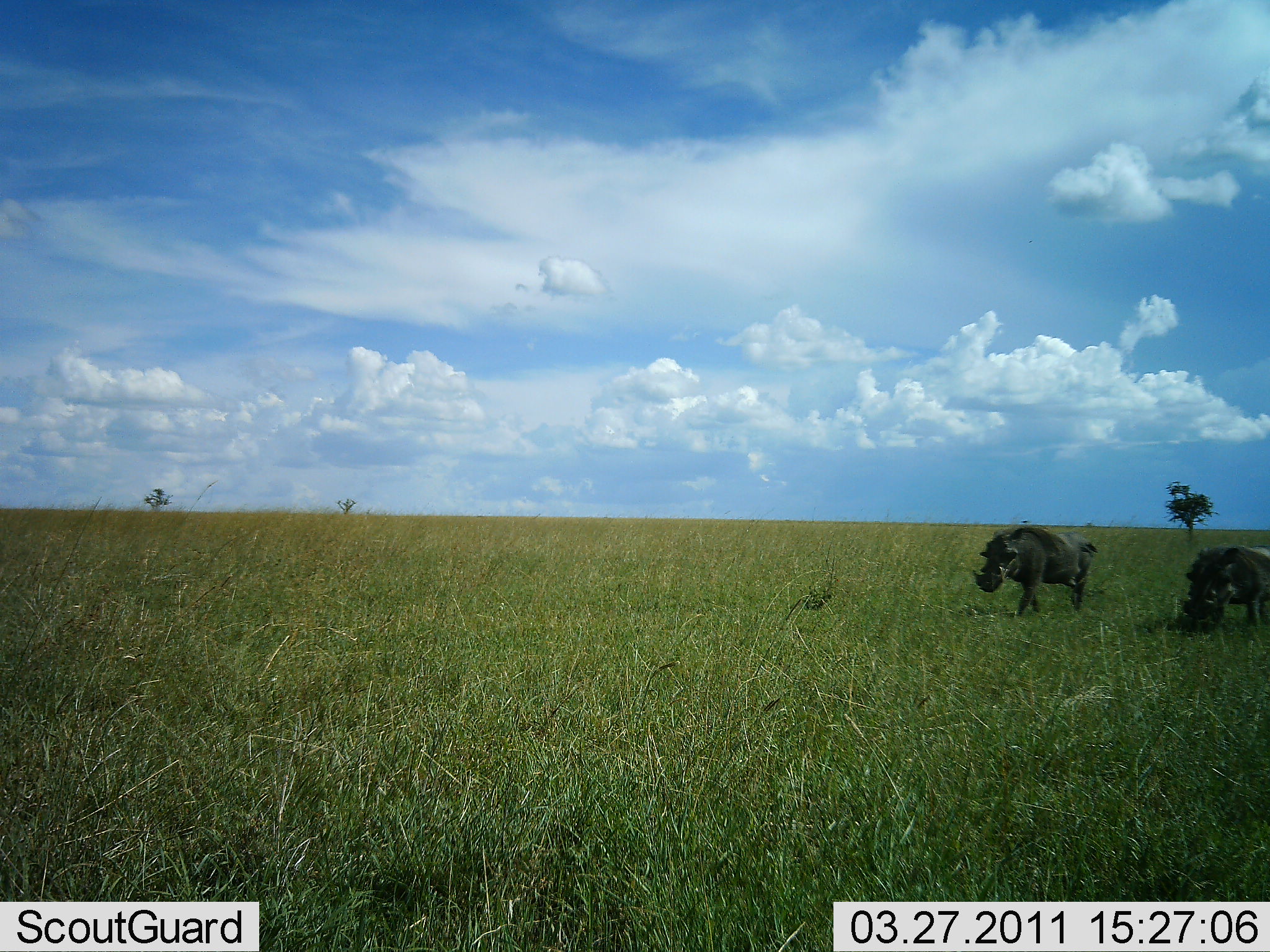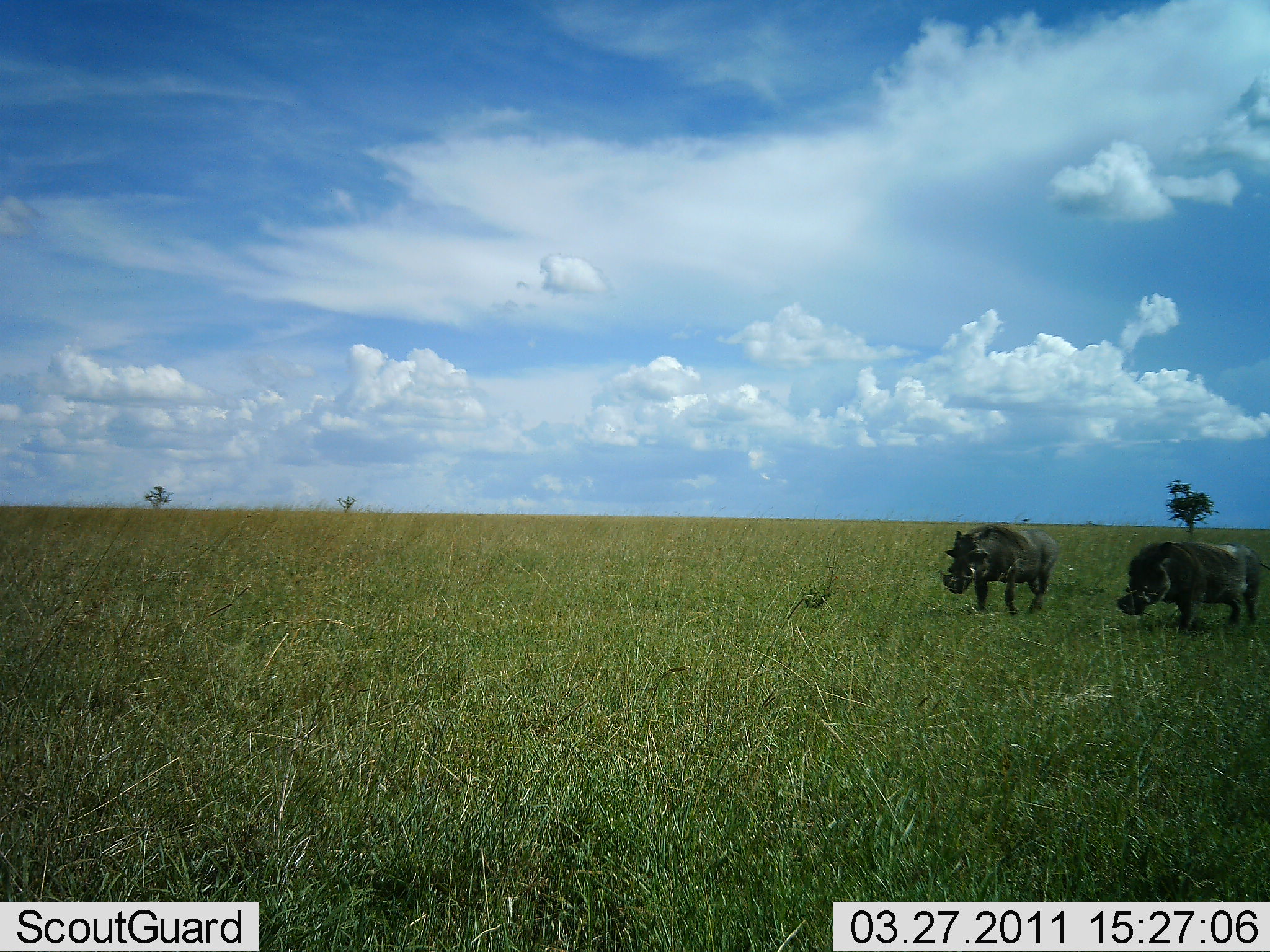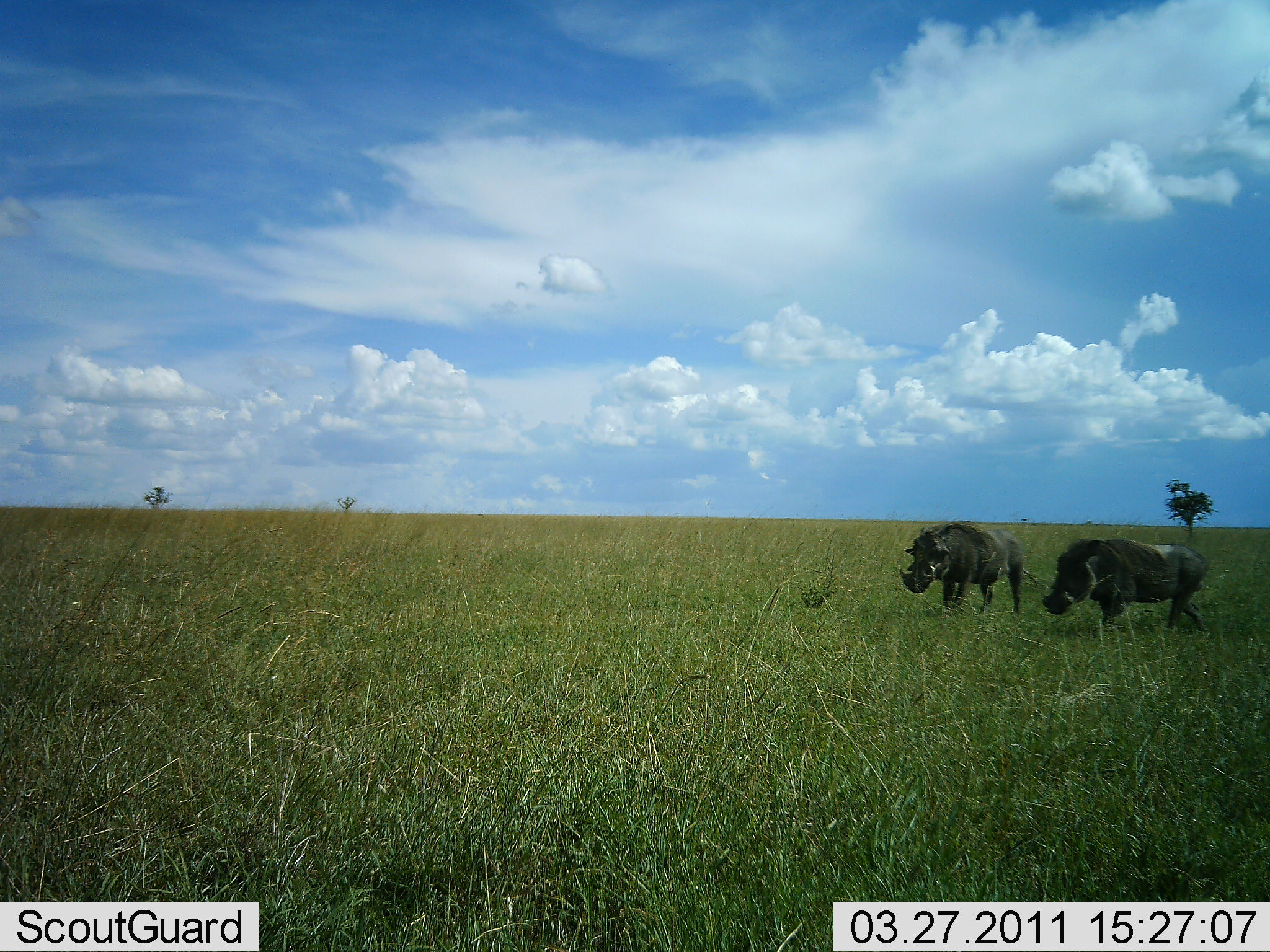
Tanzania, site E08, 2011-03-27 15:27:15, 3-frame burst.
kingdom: Animalia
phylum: Chordata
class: Mammalia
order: Artiodactyla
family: Suidae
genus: Phacochoerus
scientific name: Phacochoerus africanus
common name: warthog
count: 2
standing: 0%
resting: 0%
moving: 100%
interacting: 0%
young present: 0%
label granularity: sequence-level